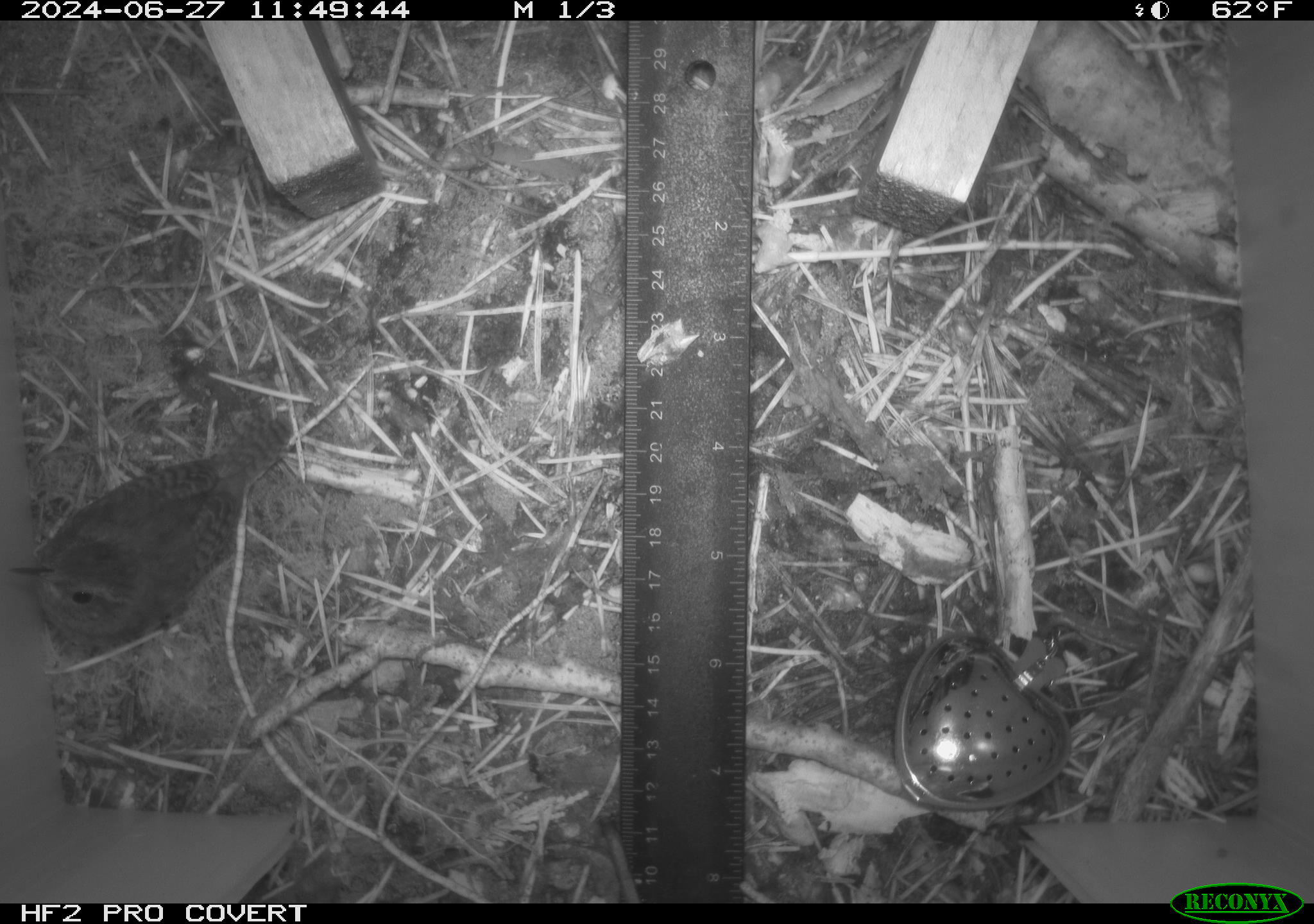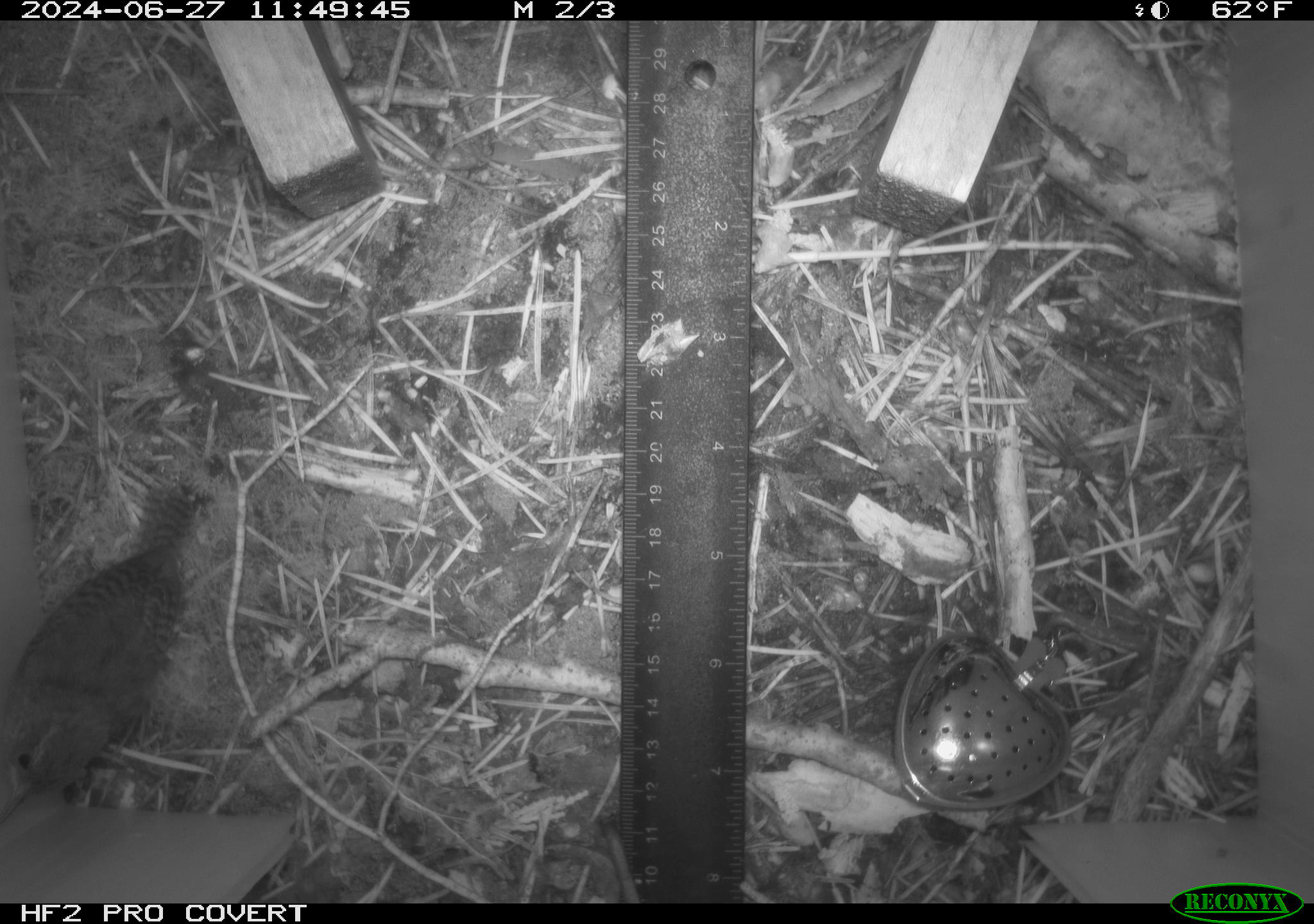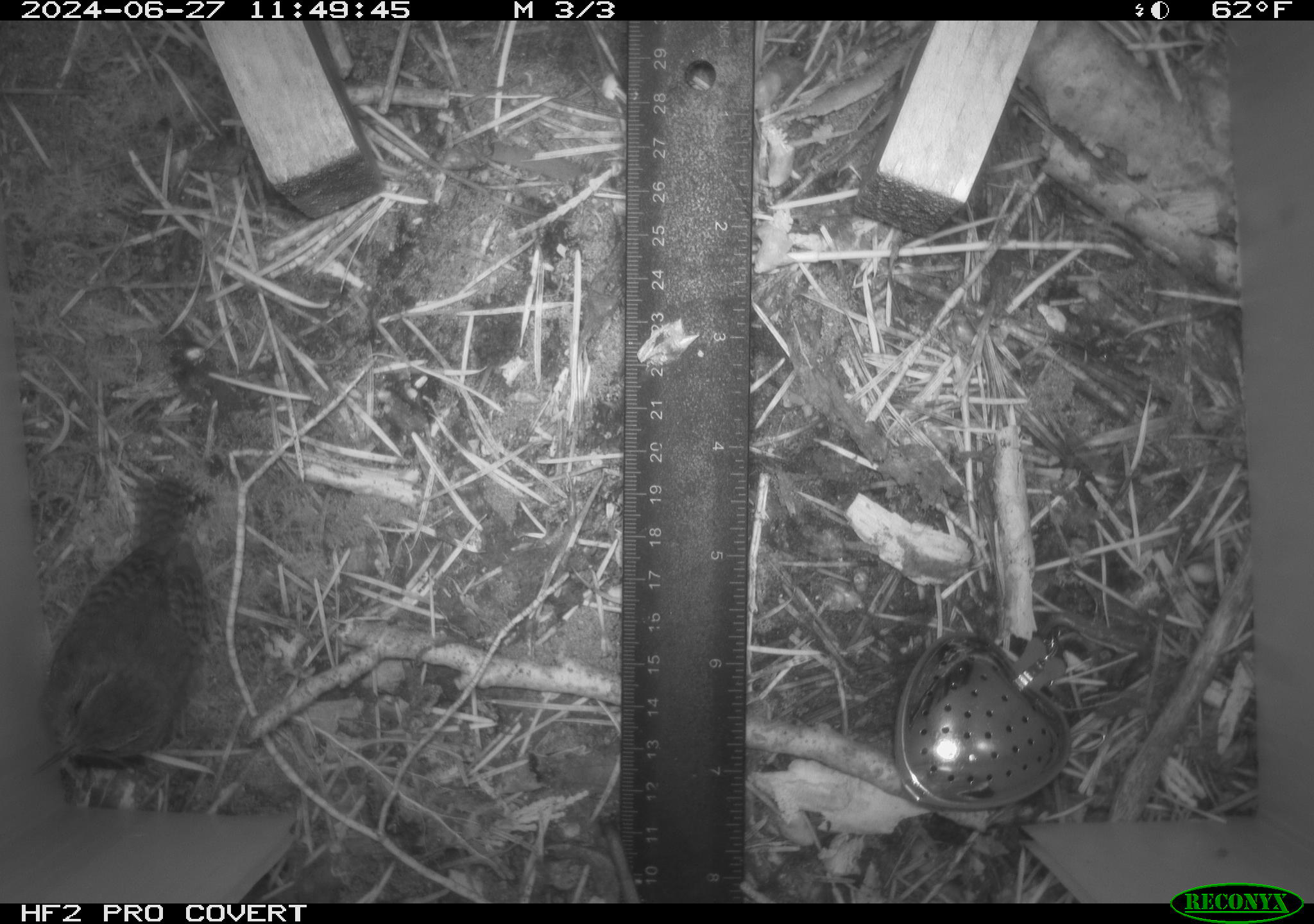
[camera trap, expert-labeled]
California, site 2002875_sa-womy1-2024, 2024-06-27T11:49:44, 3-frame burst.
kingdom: Animalia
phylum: Chordata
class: Aves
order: Passeriformes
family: Troglodytidae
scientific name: Troglodytidae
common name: wren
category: troglodytidae family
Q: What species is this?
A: Troglodytidae family (wren) (Troglodytidae).